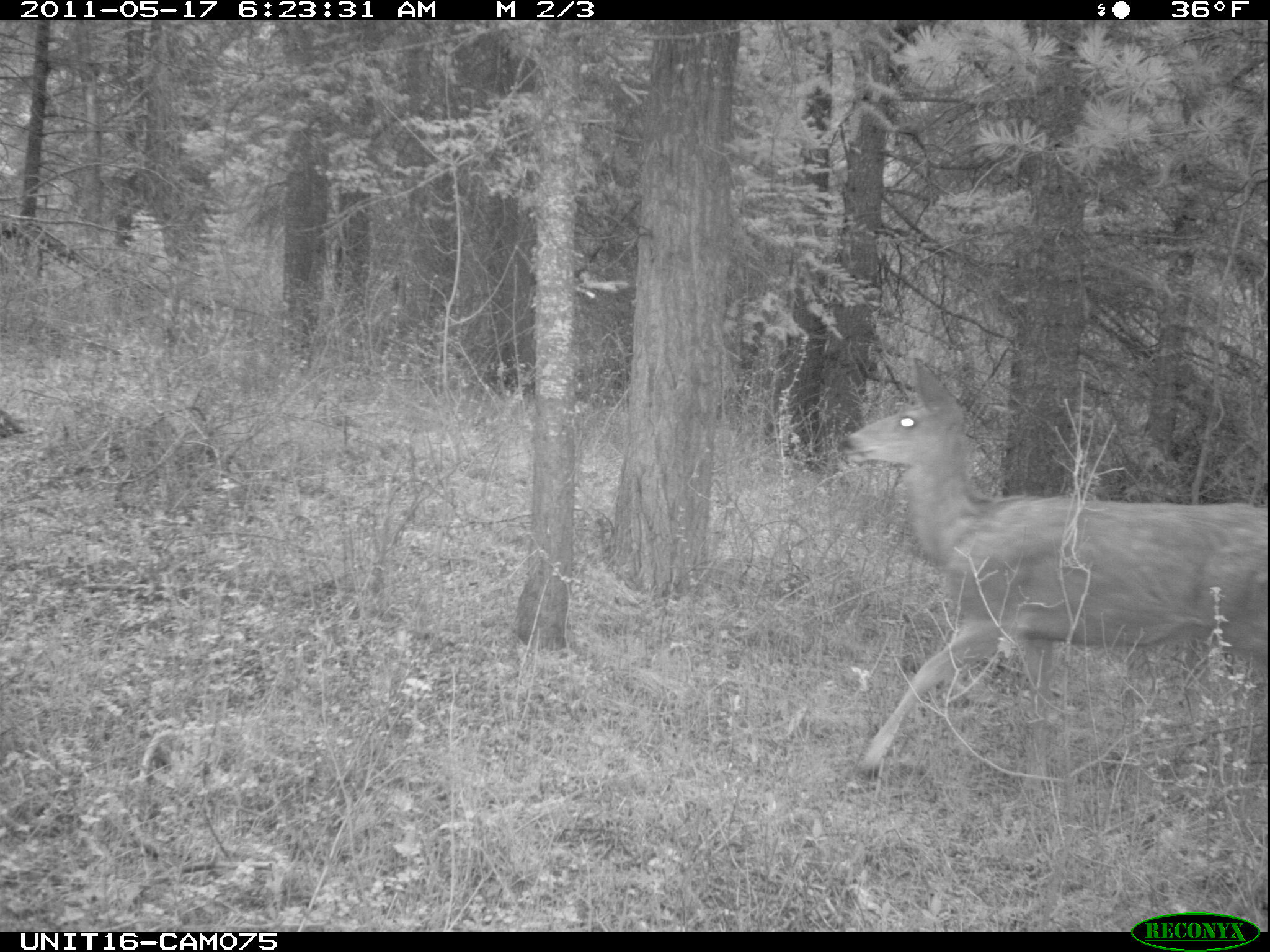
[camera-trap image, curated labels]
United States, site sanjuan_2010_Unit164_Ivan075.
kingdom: Animalia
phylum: Chordata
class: Mammalia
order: Artiodactyla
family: Cervidae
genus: Odocoileus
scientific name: Odocoileus hemionus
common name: mule deer